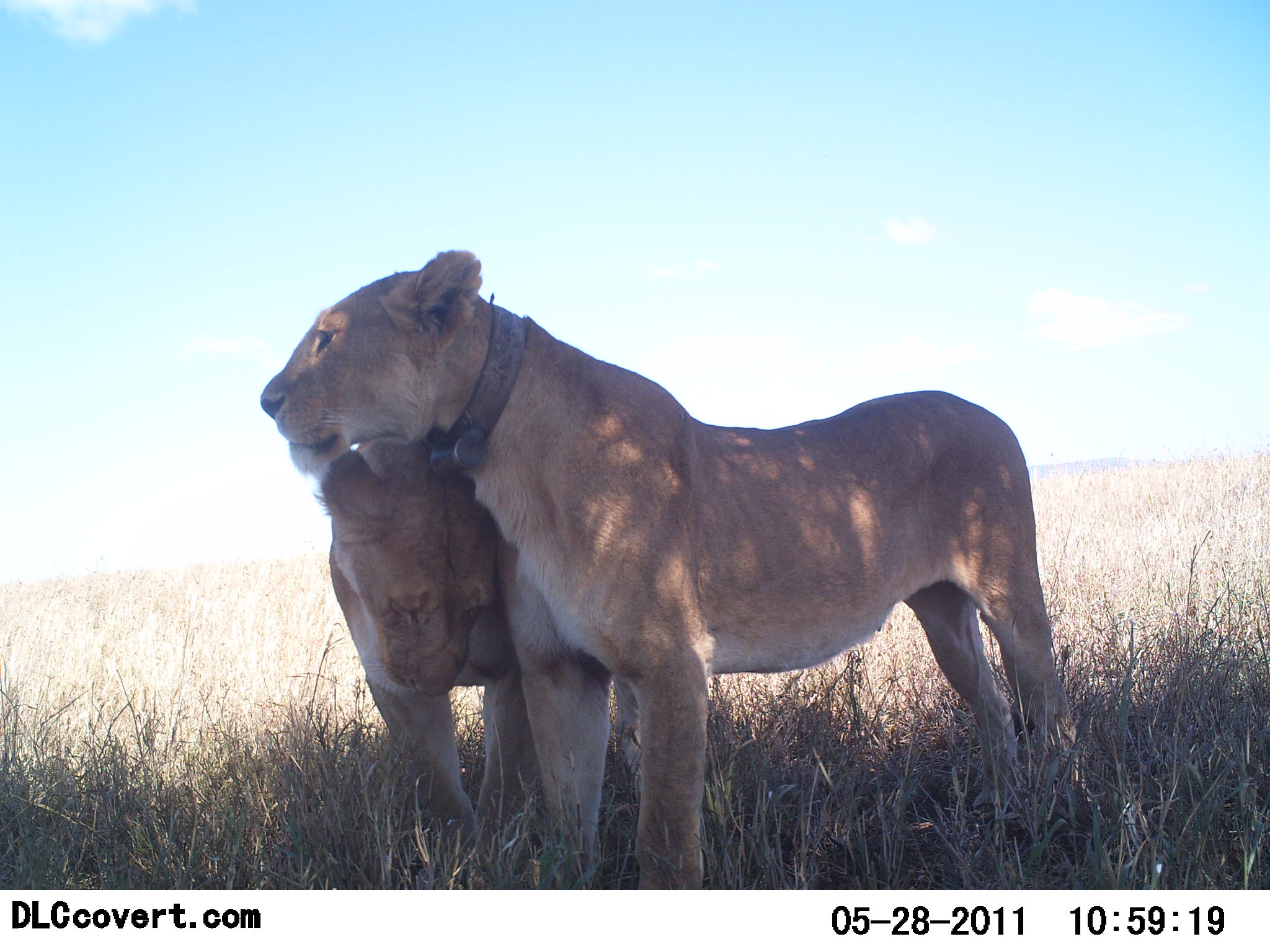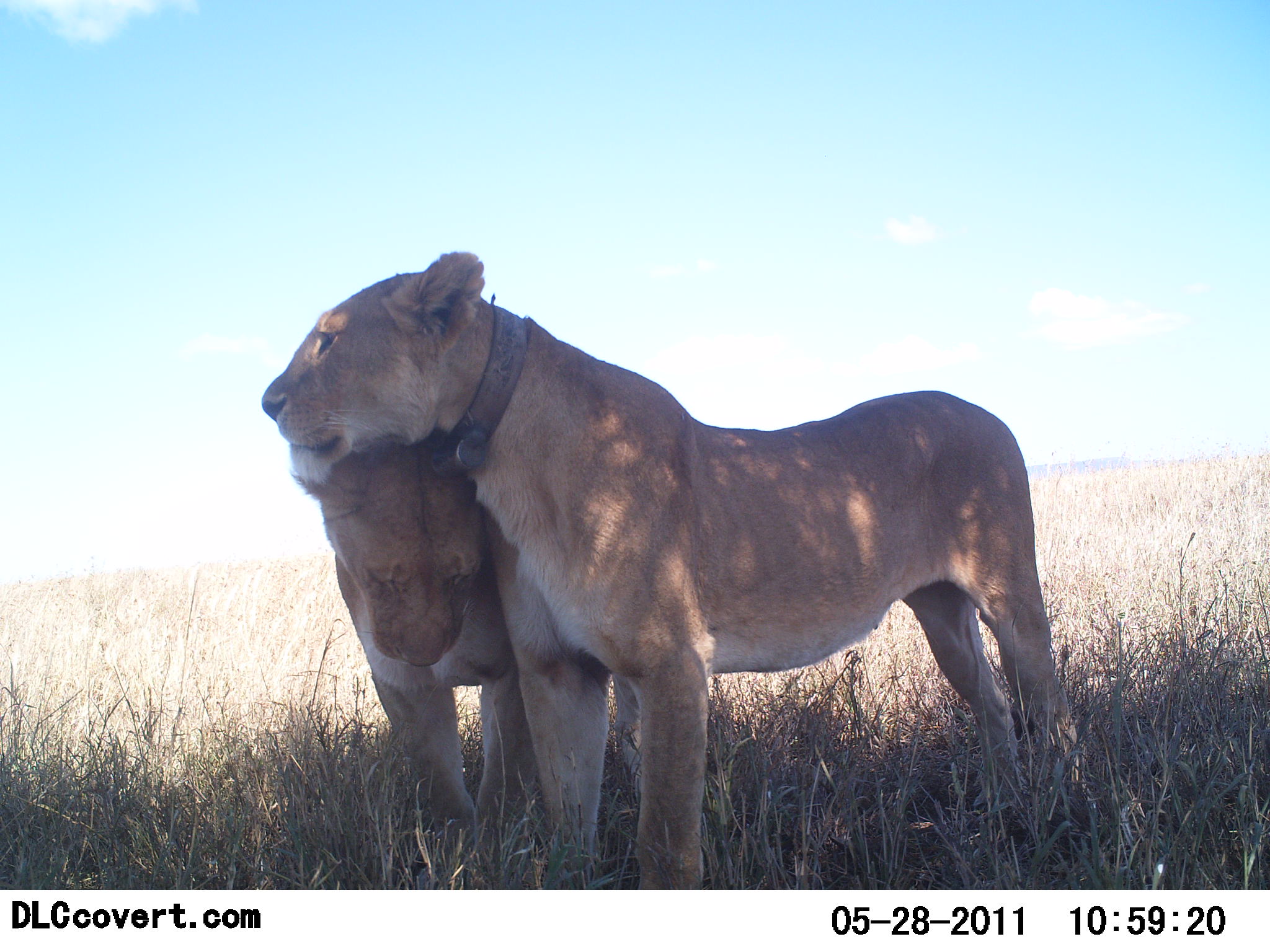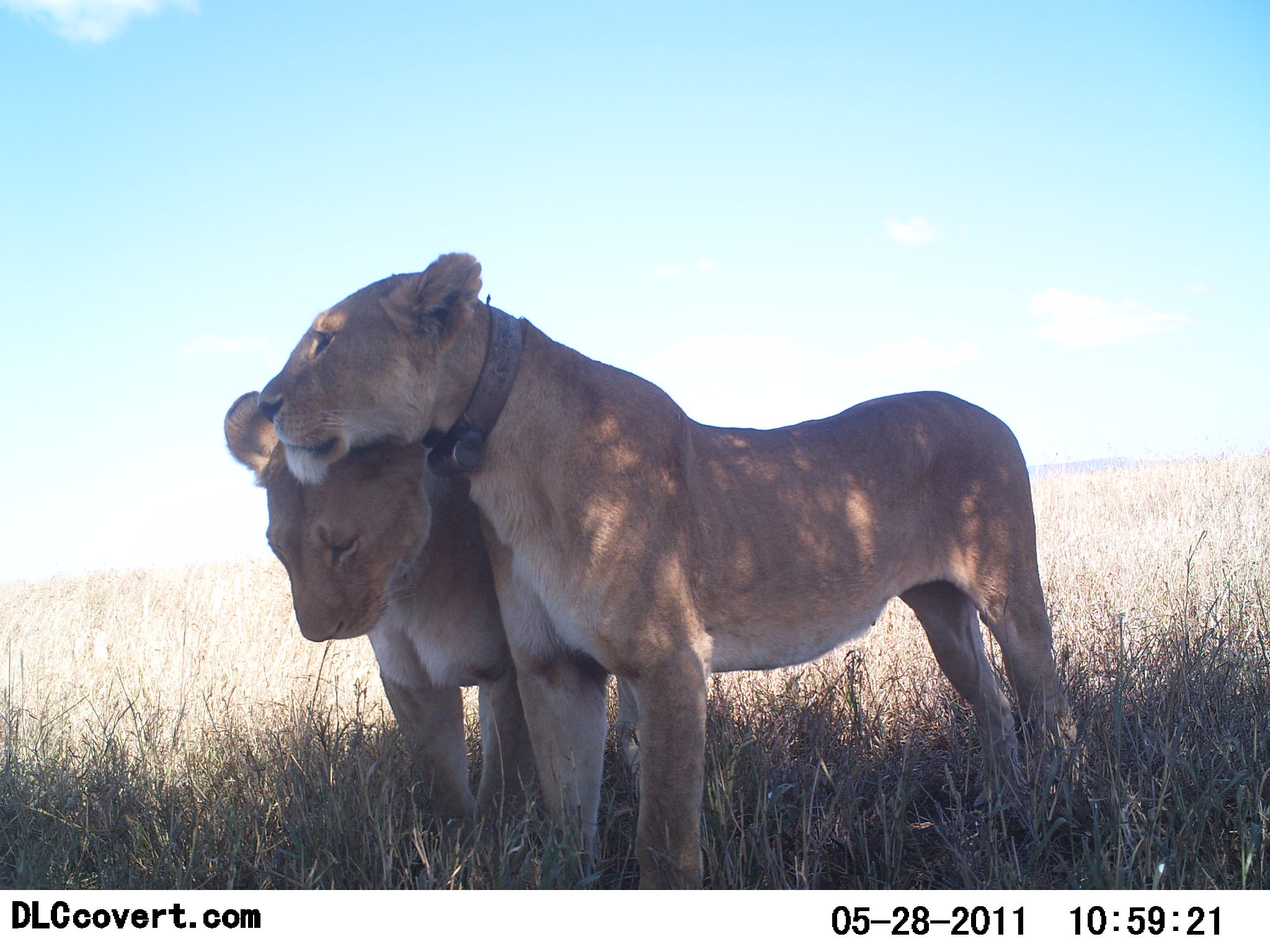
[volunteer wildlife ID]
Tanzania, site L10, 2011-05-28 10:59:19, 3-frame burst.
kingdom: Animalia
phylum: Chordata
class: Mammalia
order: Carnivora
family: Felidae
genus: Panthera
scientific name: Panthera leo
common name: lion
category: lionfemale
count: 2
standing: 85%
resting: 0%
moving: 0%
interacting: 62%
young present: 0%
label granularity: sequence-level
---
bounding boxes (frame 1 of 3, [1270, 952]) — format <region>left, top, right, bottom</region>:
animal: <region>259, 249, 1074, 890</region>; <region>314, 434, 684, 889</region>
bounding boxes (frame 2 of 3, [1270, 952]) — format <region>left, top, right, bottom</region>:
animal: <region>261, 251, 1072, 890</region>; <region>287, 417, 688, 893</region>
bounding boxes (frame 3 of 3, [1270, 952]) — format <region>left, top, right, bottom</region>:
animal: <region>255, 248, 1079, 892</region>; <region>223, 385, 693, 891</region>